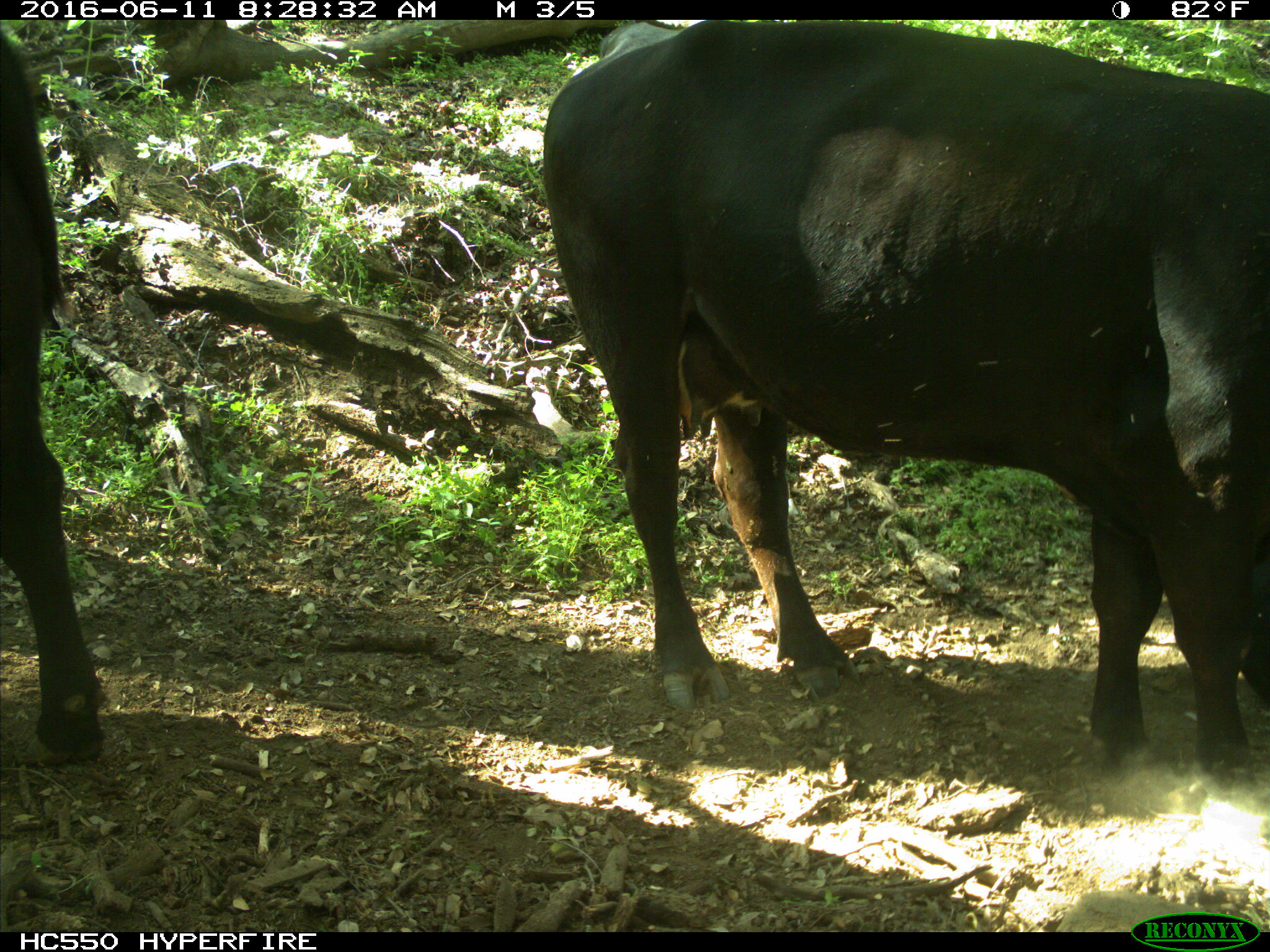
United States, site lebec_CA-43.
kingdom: Animalia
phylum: Chordata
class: Mammalia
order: Artiodactyla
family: Bovidae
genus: Bos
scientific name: Bos taurus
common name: domestic cow